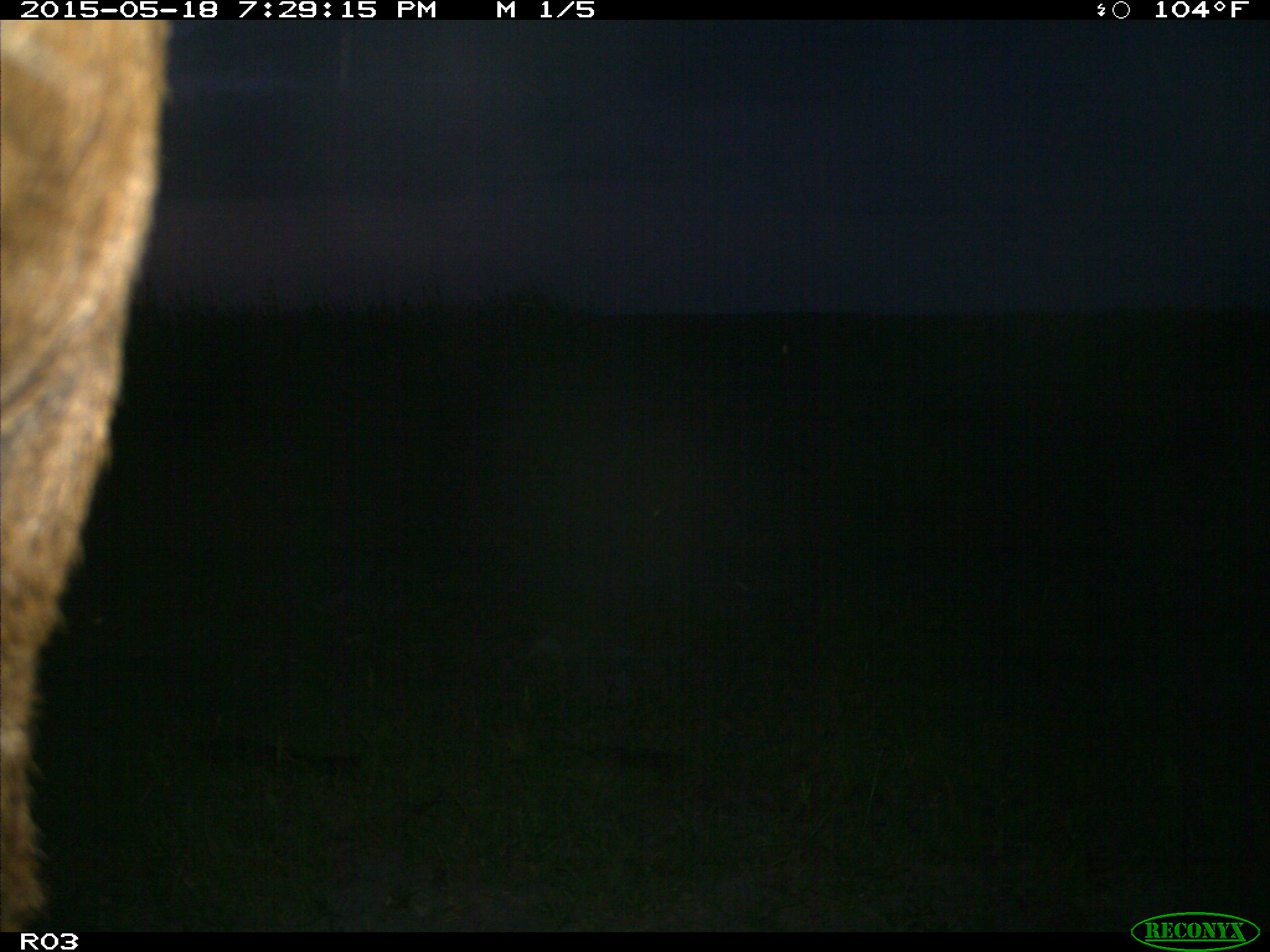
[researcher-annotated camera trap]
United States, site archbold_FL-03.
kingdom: Animalia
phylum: Chordata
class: Mammalia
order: Artiodactyla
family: Bovidae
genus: Bos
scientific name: Bos taurus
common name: domestic cow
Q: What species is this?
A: Bos taurus (domestic cow).